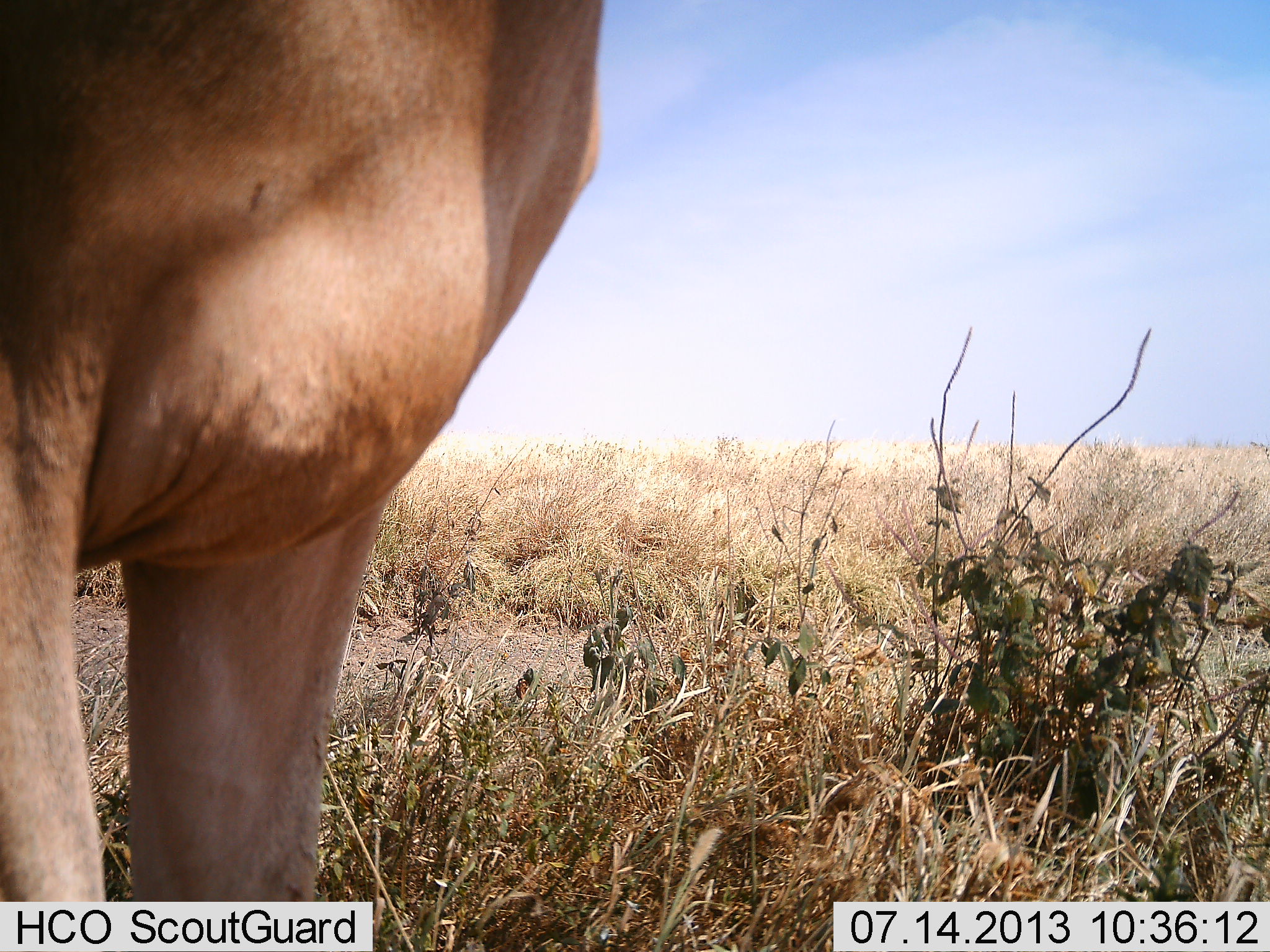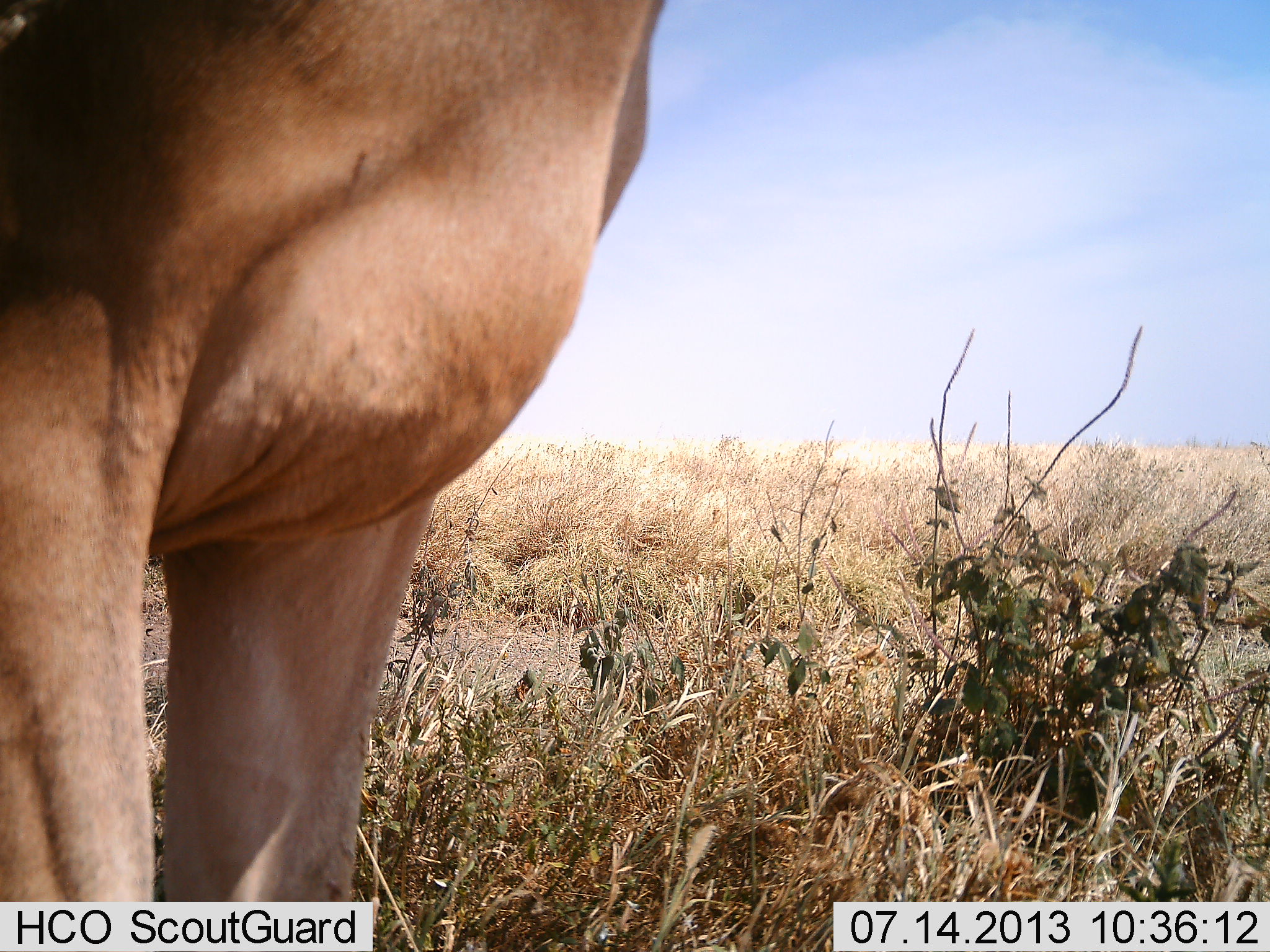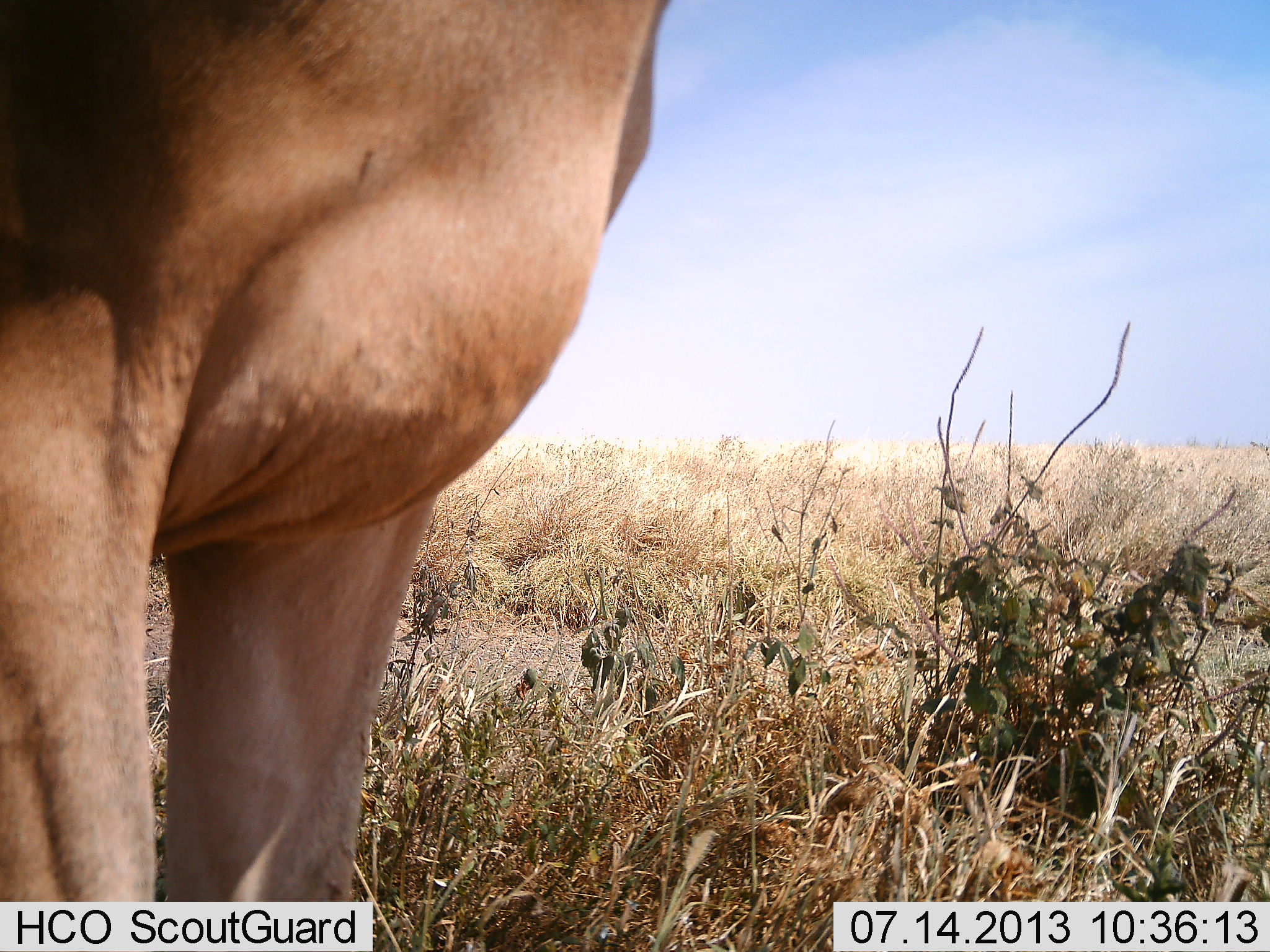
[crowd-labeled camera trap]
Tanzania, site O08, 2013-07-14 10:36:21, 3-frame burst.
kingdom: Animalia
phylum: Chordata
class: Mammalia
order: Artiodactyla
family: Bovidae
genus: Alcelaphus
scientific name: Alcelaphus buselaphus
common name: hartebeest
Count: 1.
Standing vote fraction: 100%.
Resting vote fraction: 0%.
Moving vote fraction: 0%.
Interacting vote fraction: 0%.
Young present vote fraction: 0%.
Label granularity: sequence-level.